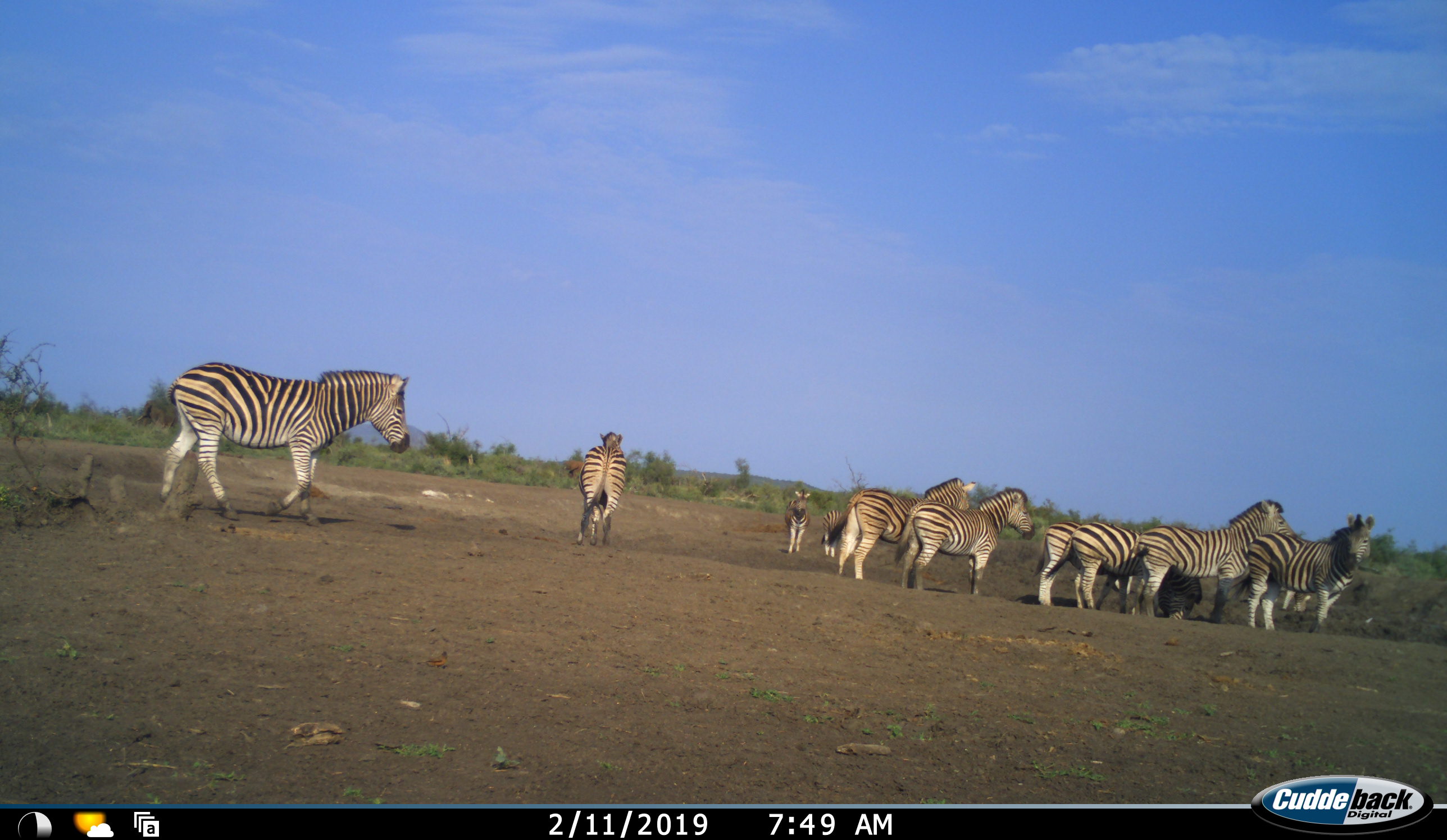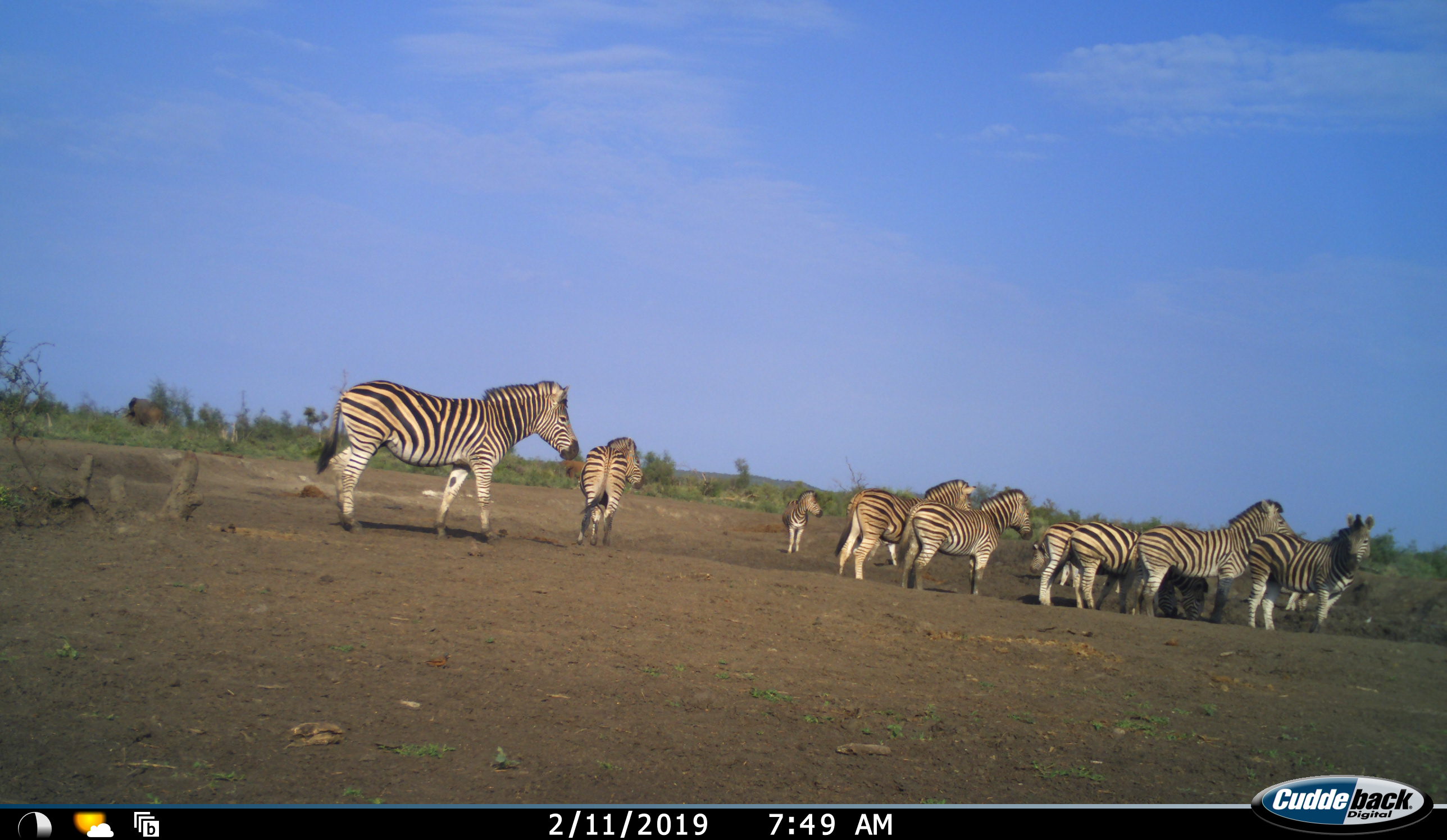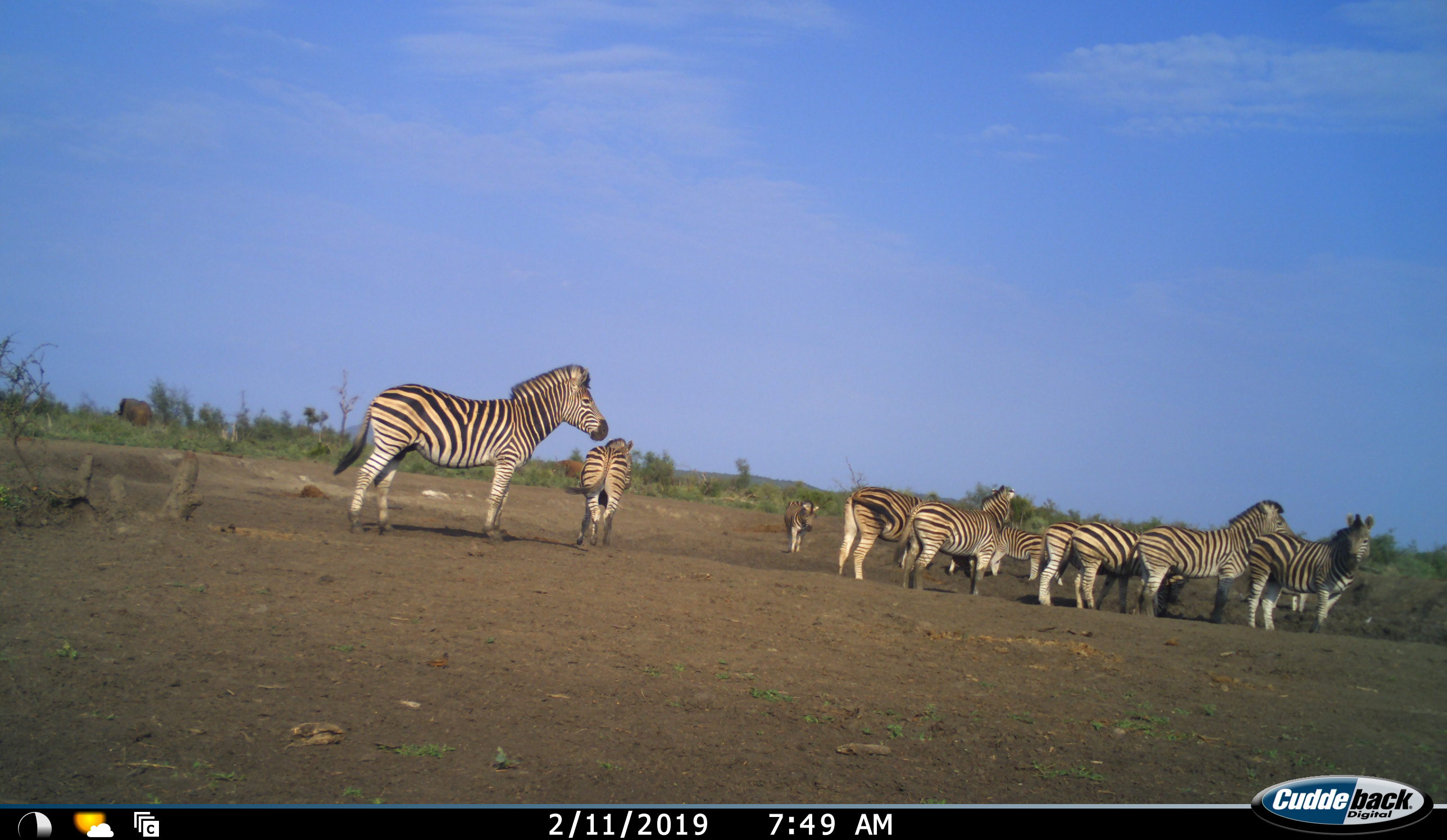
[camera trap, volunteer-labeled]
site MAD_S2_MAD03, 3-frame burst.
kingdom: Animalia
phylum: Chordata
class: Mammalia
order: Perissodactyla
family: Equidae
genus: Equus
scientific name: Equus quagga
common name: plains zebra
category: zebraplains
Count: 11-50.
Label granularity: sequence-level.